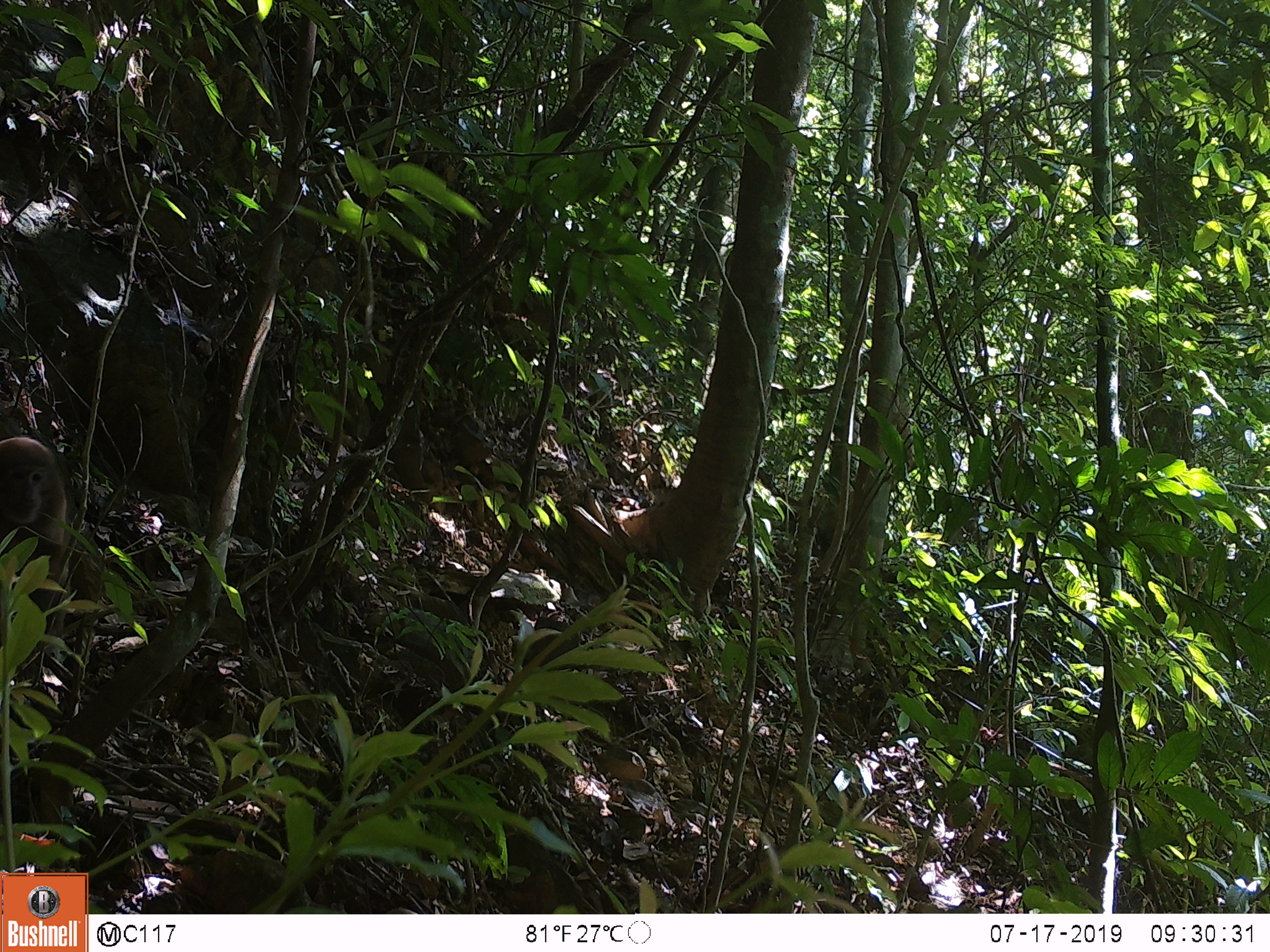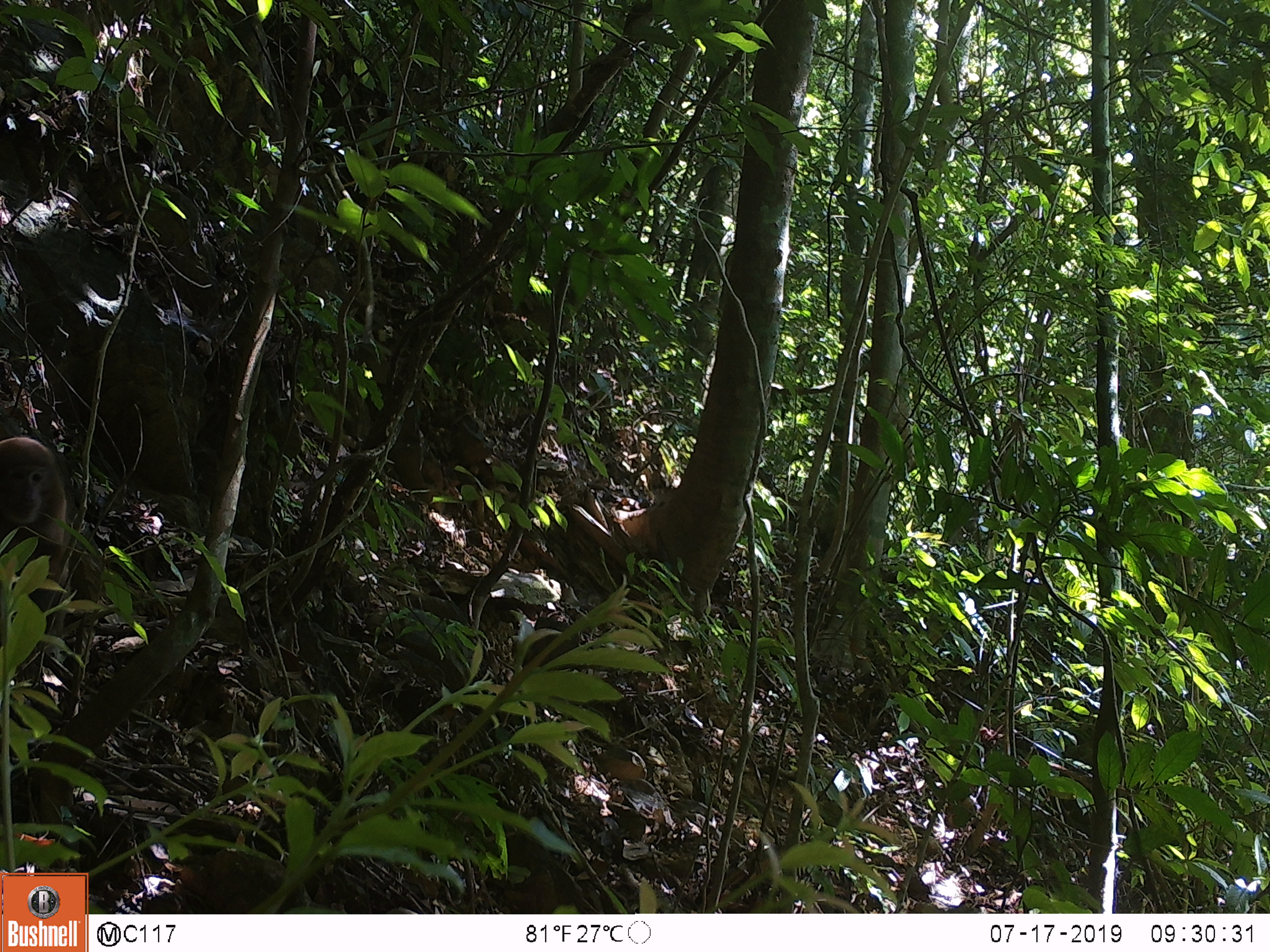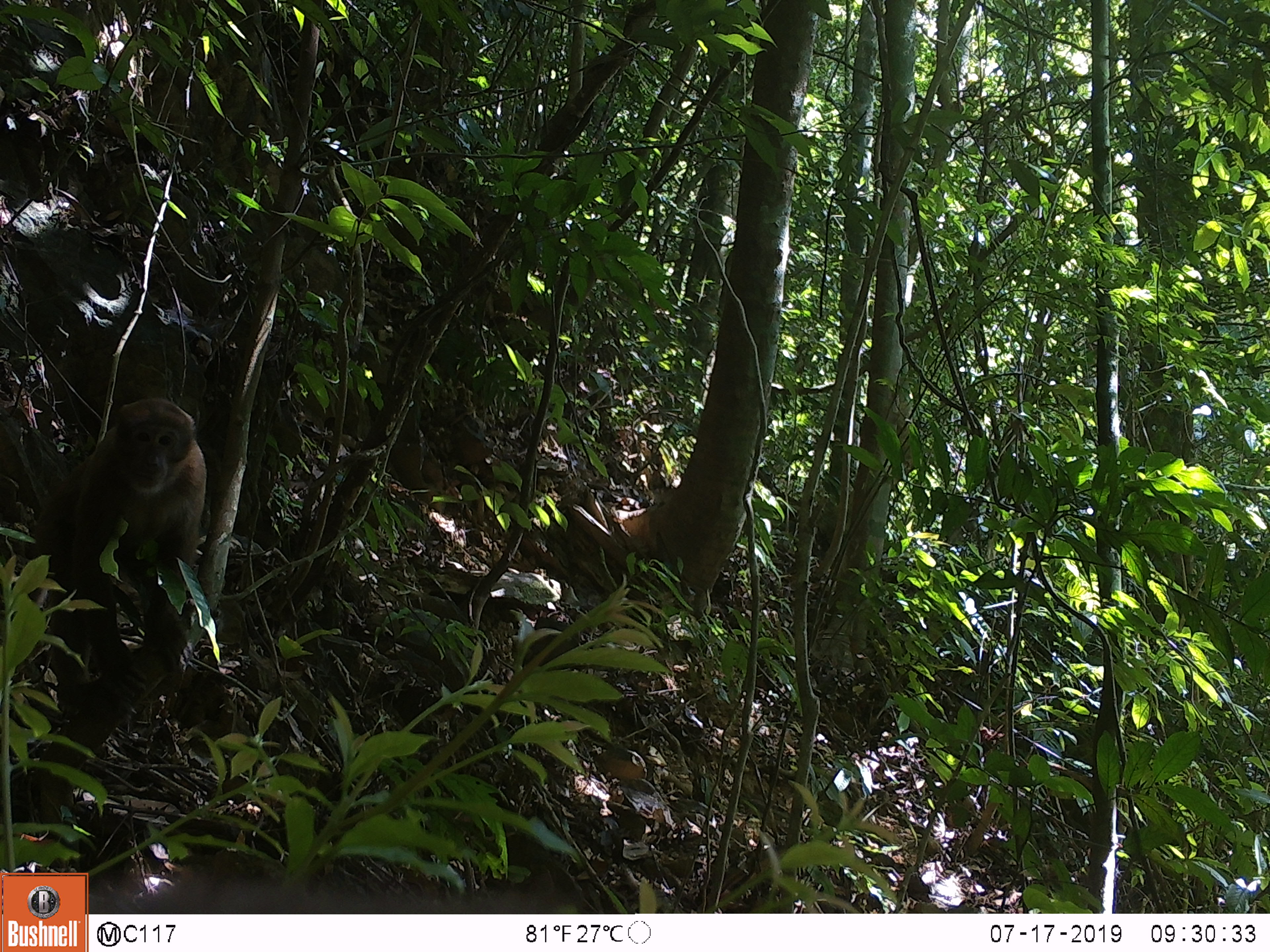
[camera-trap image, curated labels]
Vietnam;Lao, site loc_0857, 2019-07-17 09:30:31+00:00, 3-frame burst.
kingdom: Animalia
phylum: Chordata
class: Mammalia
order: Primates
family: Cercopithecidae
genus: Macaca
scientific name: Macaca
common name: macaque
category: macaque not stump tailed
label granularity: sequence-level